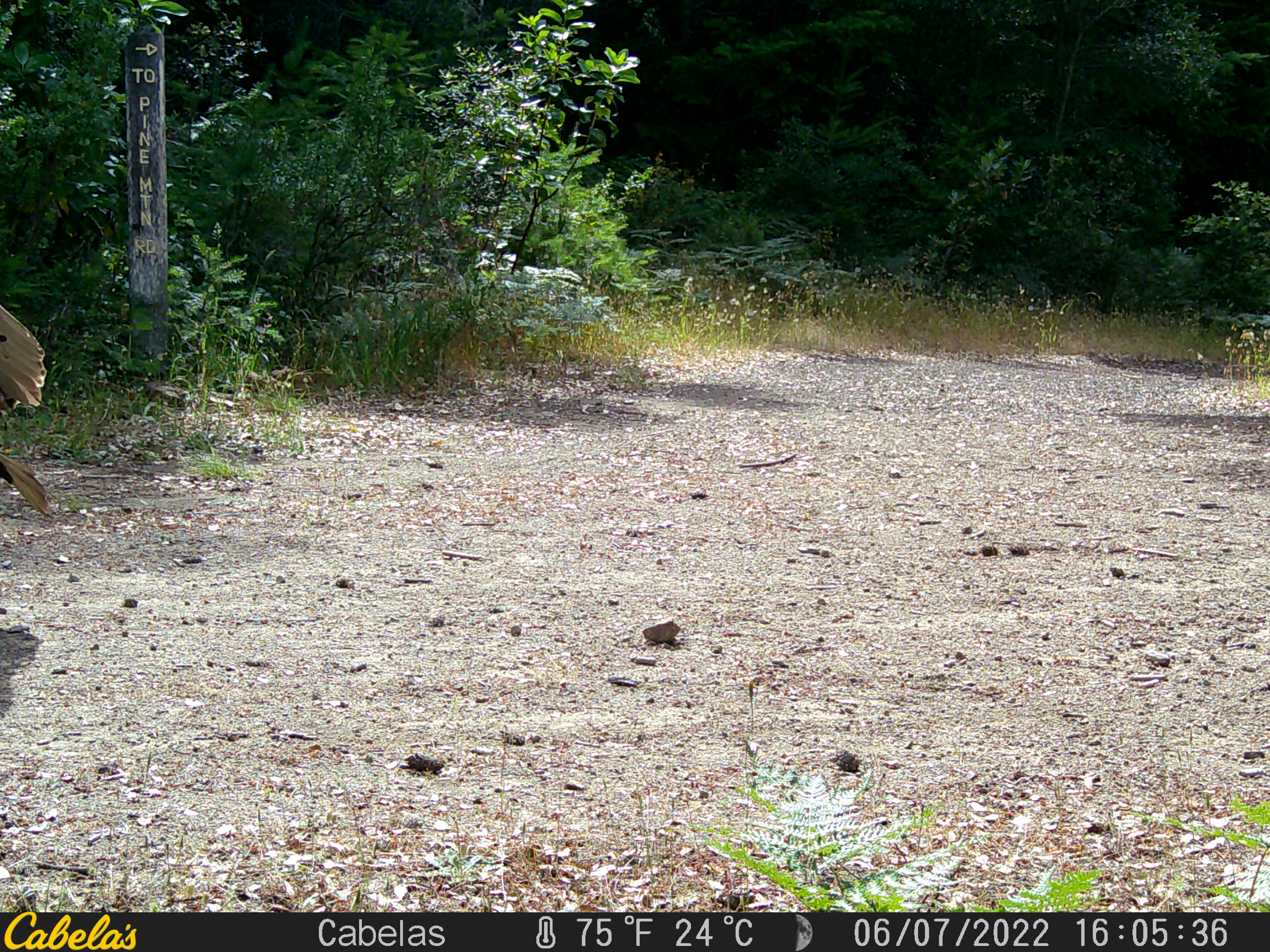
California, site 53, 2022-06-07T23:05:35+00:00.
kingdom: Animalia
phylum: Chordata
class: Aves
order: Cathartiformes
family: Cathartidae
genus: Cathartes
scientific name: Cathartes aura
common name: turkey vulture